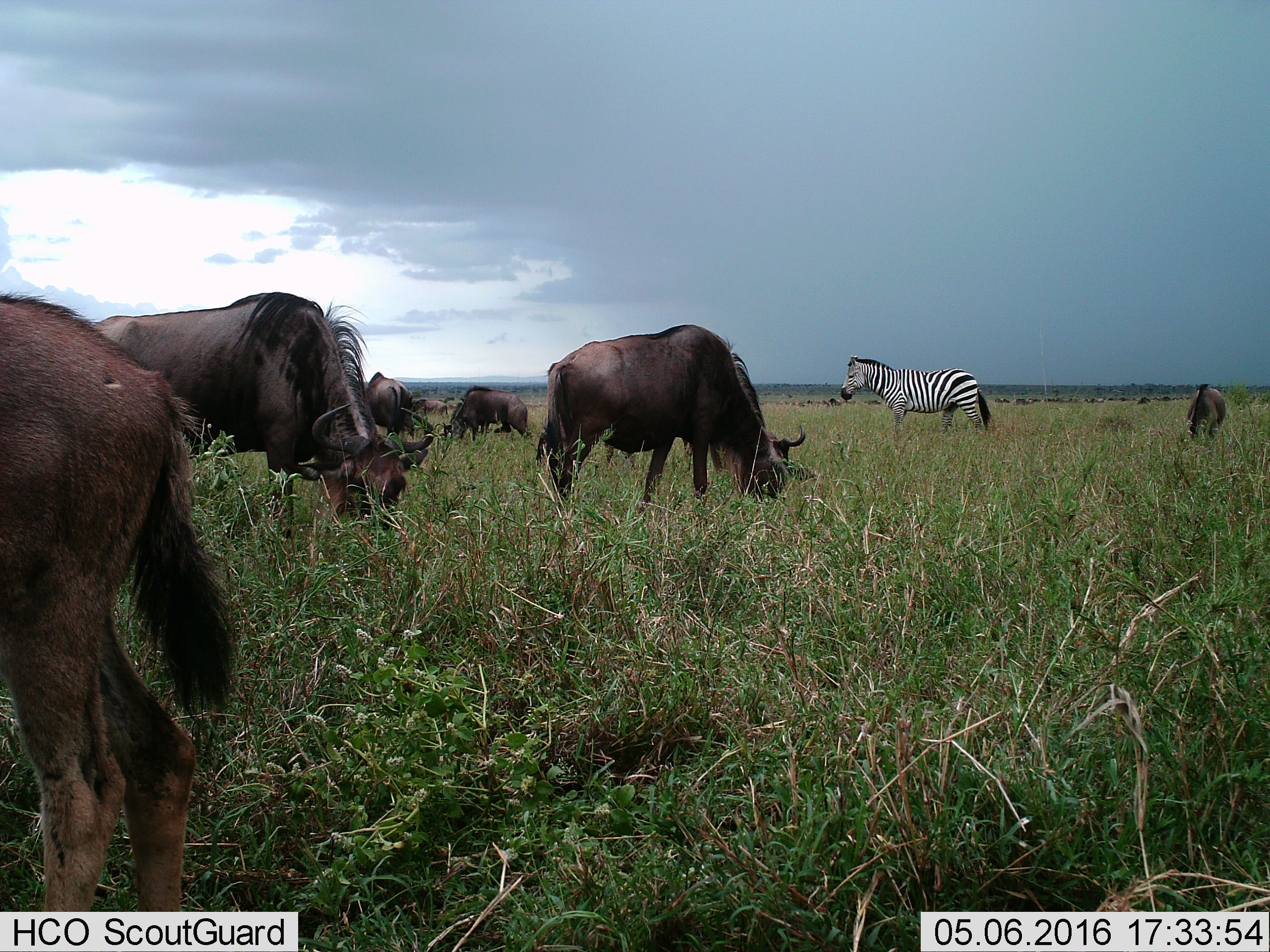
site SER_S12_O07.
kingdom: Animalia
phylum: Chordata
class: Mammalia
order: Artiodactyla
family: Bovidae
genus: Connochaetes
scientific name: Connochaetes taurinus taurinus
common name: blue wildebeest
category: wildebeestblue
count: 11-50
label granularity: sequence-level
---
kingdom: Animalia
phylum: Chordata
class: Mammalia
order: Perissodactyla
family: Equidae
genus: Equus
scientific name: Equus quagga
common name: plains zebra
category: zebraplains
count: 1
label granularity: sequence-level